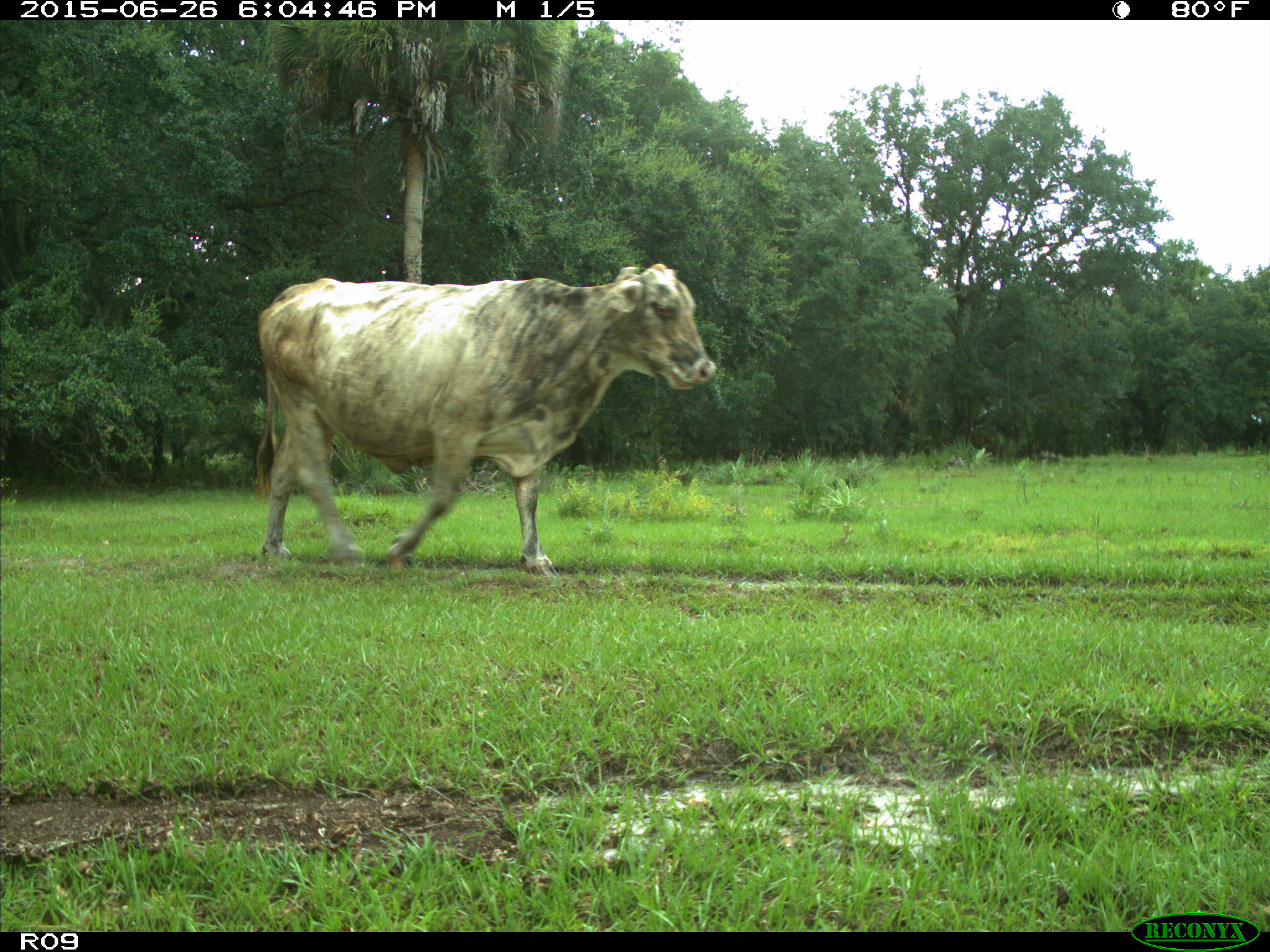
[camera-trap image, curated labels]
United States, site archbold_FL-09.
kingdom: Animalia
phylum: Chordata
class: Mammalia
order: Artiodactyla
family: Bovidae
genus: Bos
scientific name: Bos taurus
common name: domestic cow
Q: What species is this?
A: Bos taurus (domestic cow).